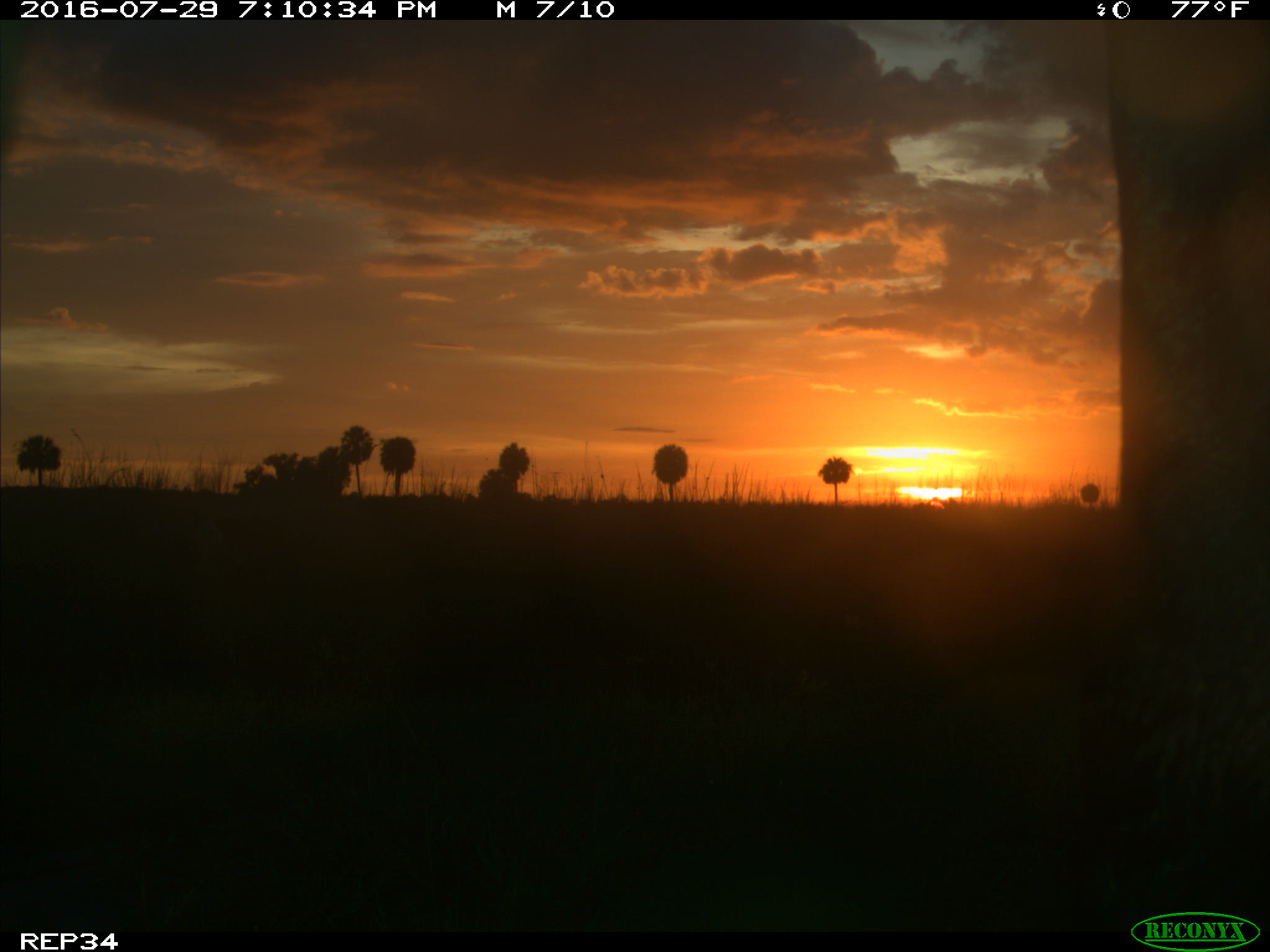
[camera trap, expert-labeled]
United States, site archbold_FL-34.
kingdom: Animalia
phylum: Chordata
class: Mammalia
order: Artiodactyla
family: Bovidae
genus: Bos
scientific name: Bos taurus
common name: domestic cow